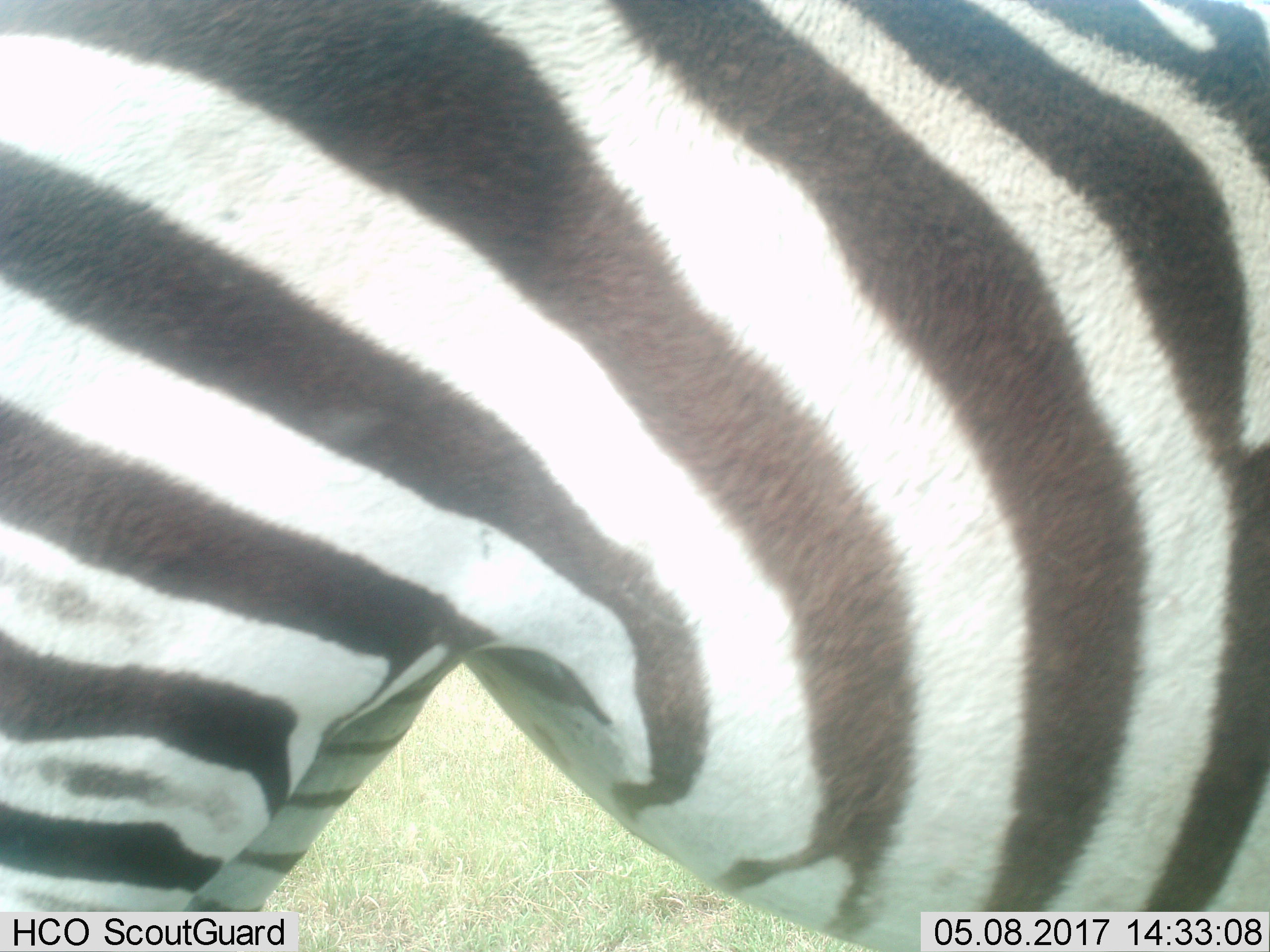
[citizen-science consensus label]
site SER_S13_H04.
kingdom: Animalia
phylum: Chordata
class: Mammalia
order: Perissodactyla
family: Equidae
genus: Equus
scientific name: Equus quagga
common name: plains zebra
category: zebraplains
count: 1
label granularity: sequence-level